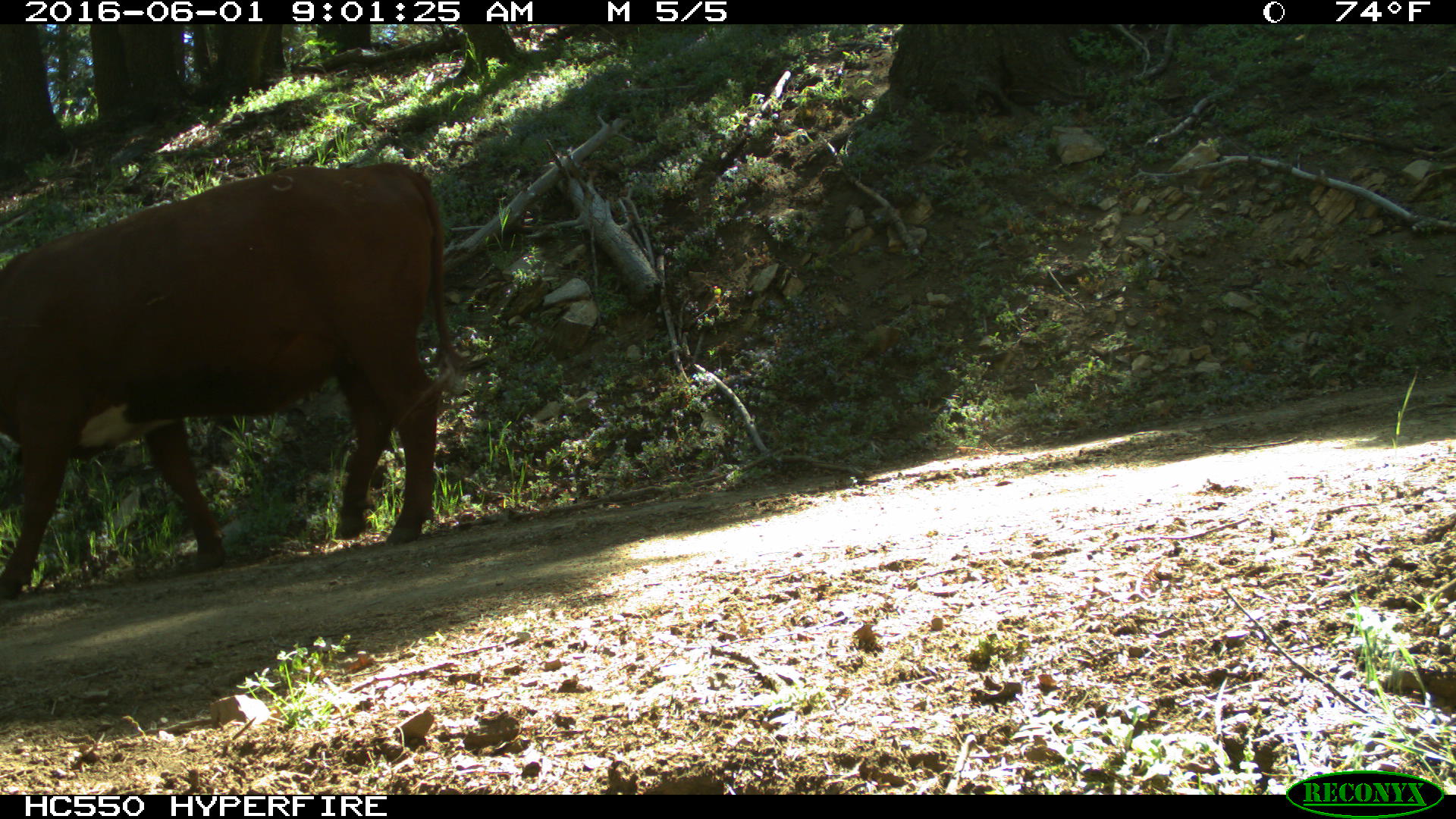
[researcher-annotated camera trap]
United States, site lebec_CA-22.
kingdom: Animalia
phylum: Chordata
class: Mammalia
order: Artiodactyla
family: Bovidae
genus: Bos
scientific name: Bos taurus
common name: domestic cow